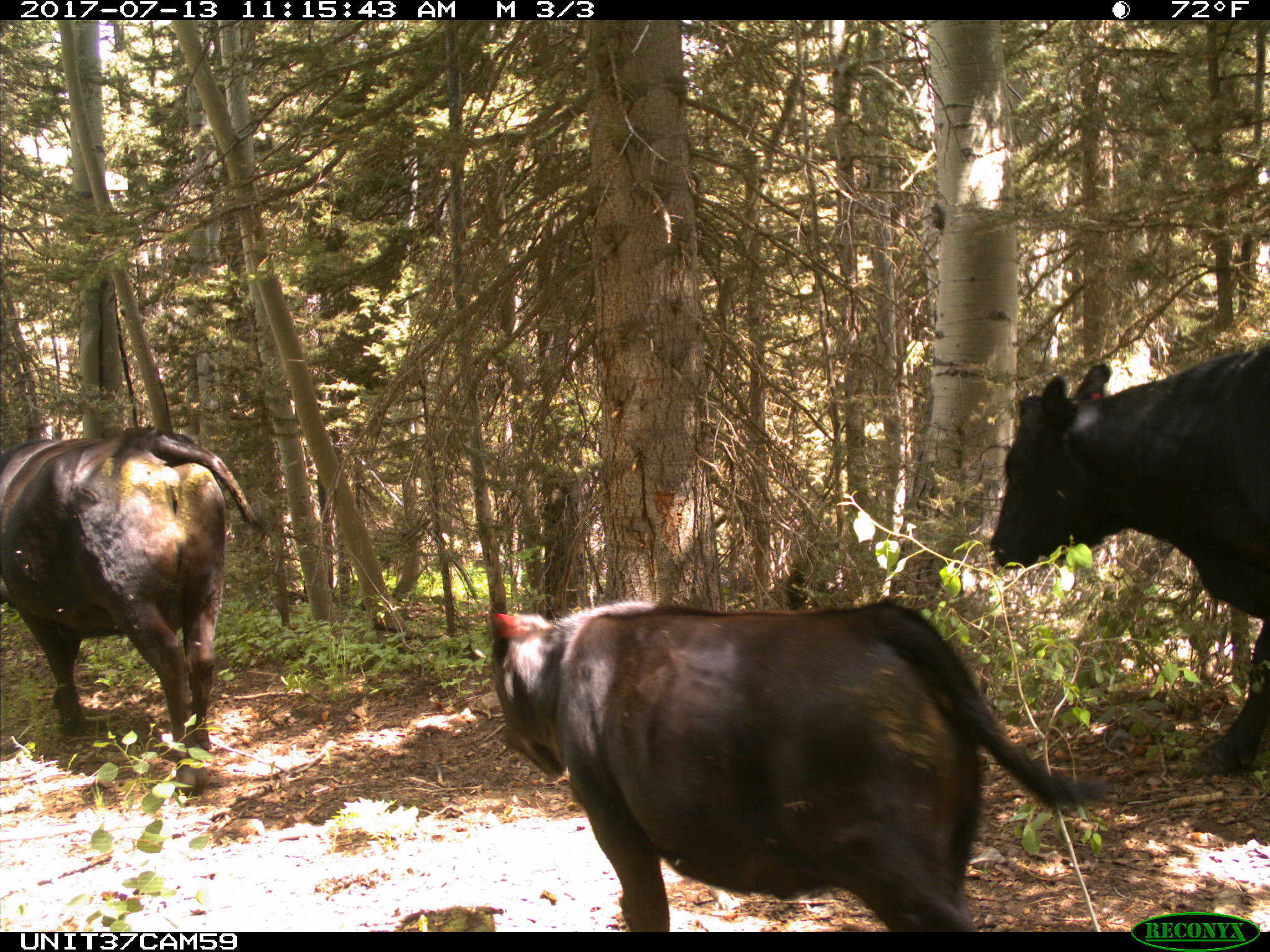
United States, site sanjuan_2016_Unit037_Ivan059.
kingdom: Animalia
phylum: Chordata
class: Mammalia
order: Artiodactyla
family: Bovidae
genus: Bos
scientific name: Bos taurus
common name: domestic cow